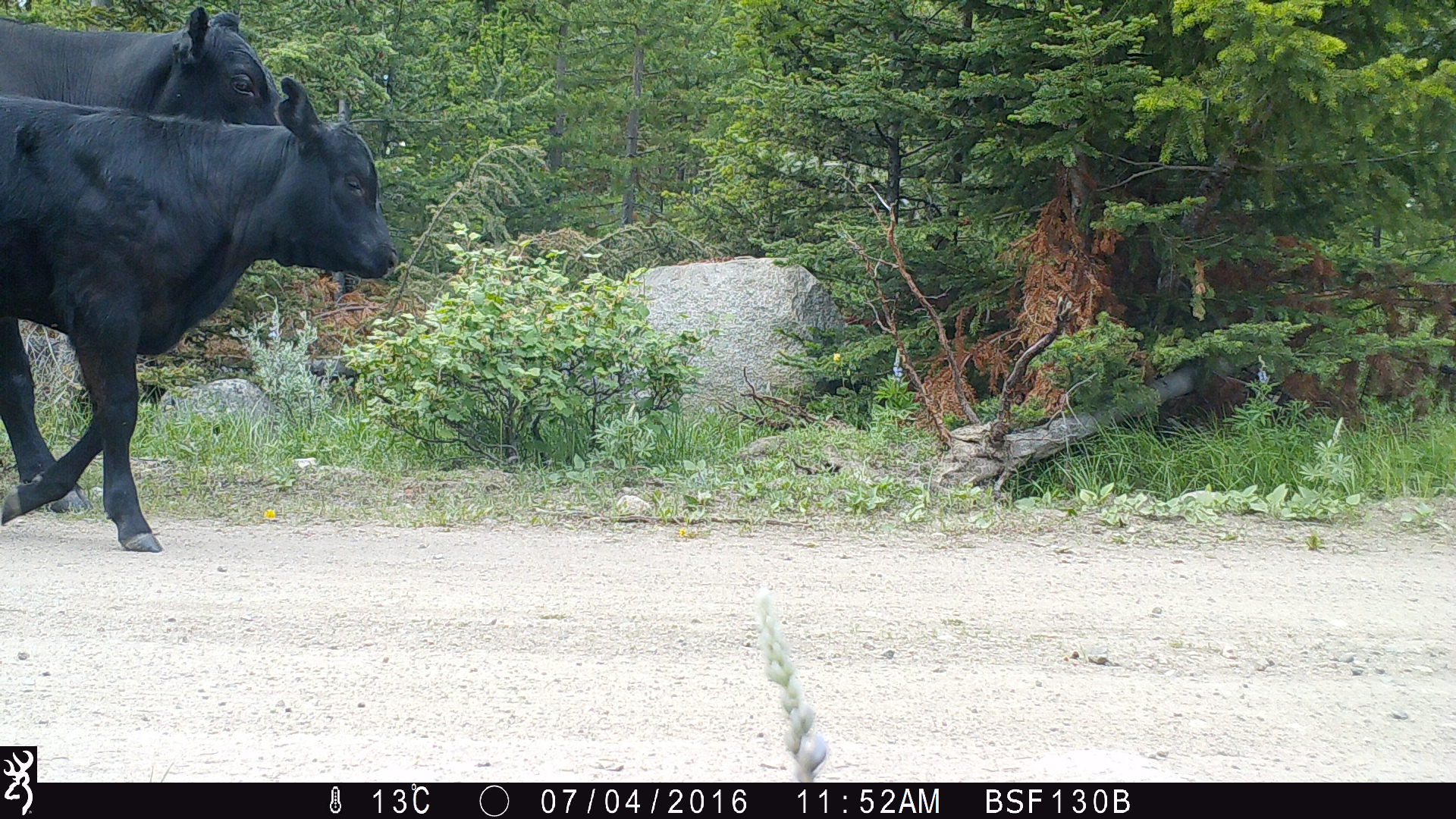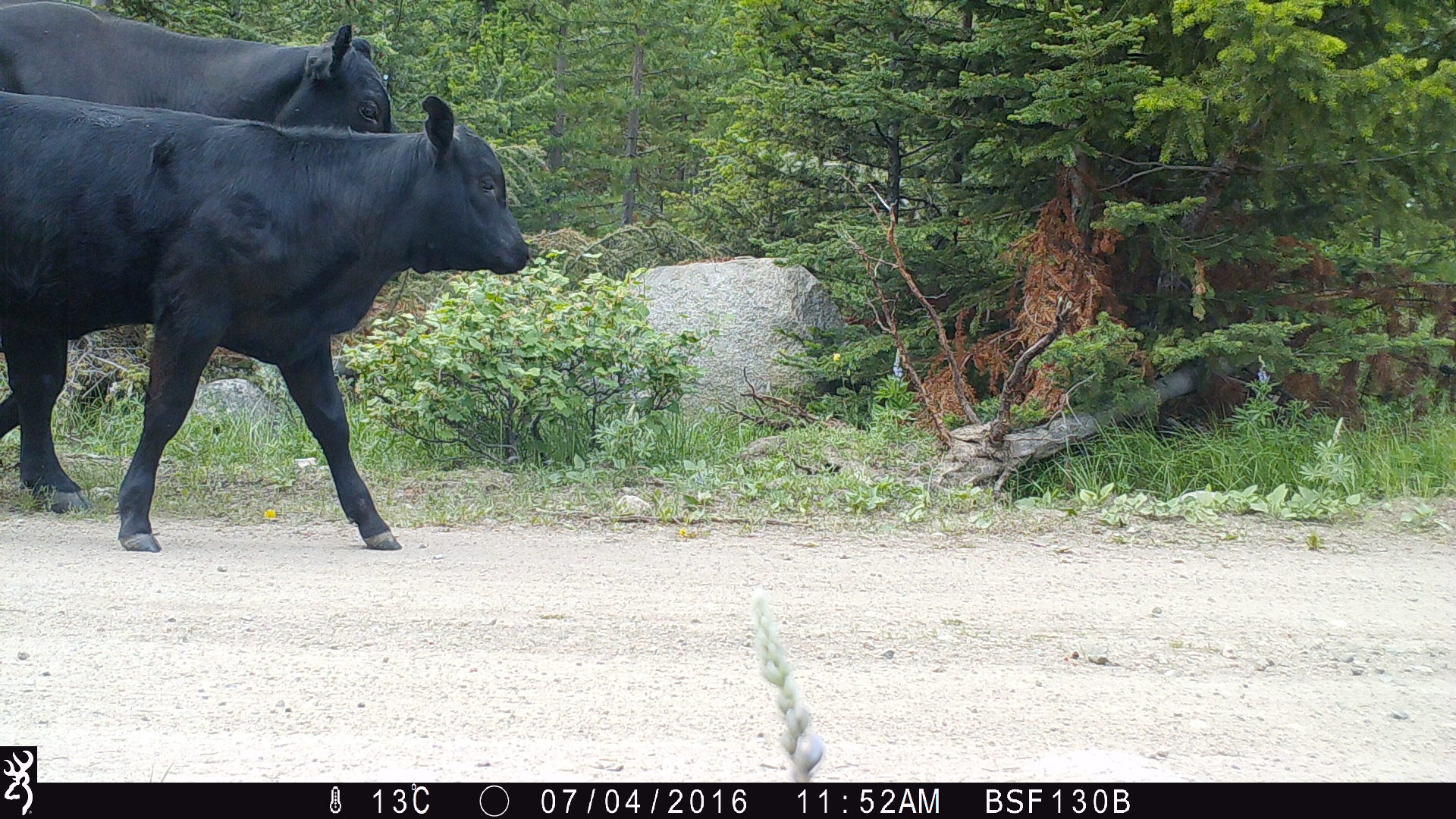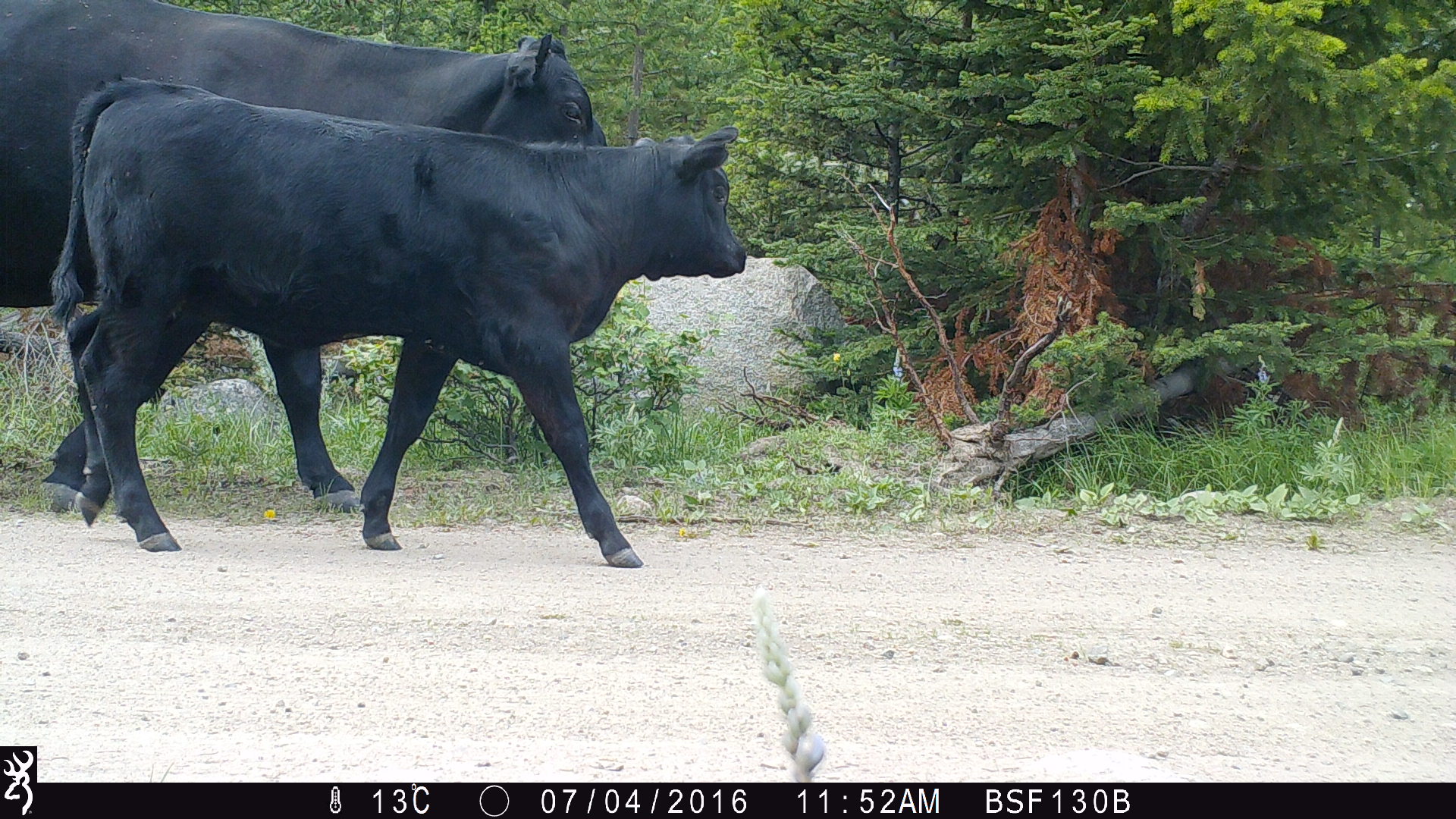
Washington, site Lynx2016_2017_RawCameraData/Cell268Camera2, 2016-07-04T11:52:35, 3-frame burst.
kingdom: Animalia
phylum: Chordata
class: Mammalia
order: Artiodactyla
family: Bovidae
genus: Bos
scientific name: Bos taurus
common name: domestic cattle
Domestic cattle (Bos taurus). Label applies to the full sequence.